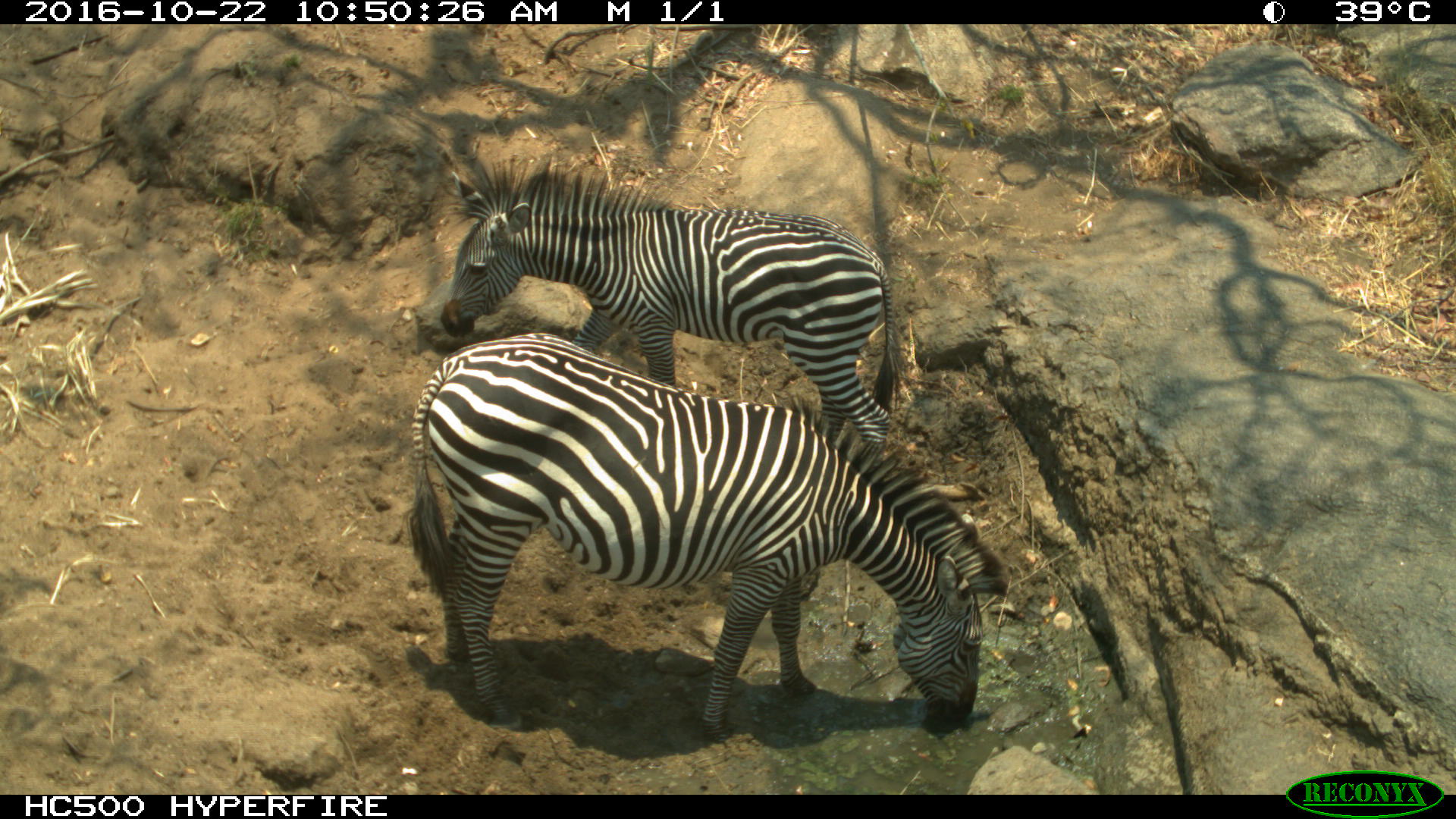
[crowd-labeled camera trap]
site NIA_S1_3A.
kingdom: Animalia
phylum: Chordata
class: Mammalia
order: Perissodactyla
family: Equidae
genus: Equus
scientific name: Equus quagga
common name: plains zebra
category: zebraplains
Zebraplains (plains zebra) (Equus quagga), count 2. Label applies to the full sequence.